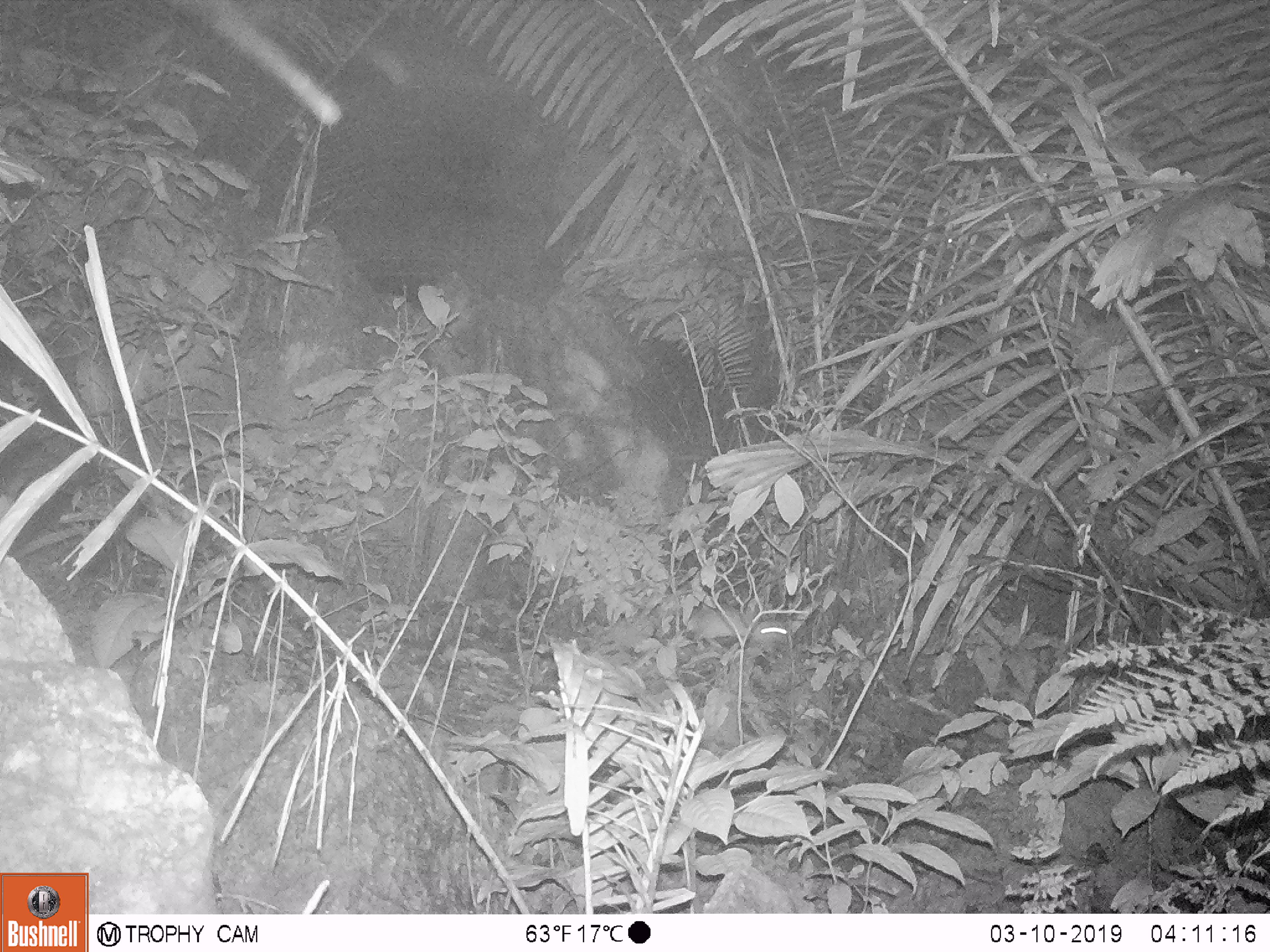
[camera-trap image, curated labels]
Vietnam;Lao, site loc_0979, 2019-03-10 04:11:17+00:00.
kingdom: Animalia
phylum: Chordata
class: Mammalia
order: Rodentia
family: Muridae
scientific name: Muridae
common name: old-world mice and rats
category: unidentified murid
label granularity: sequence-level